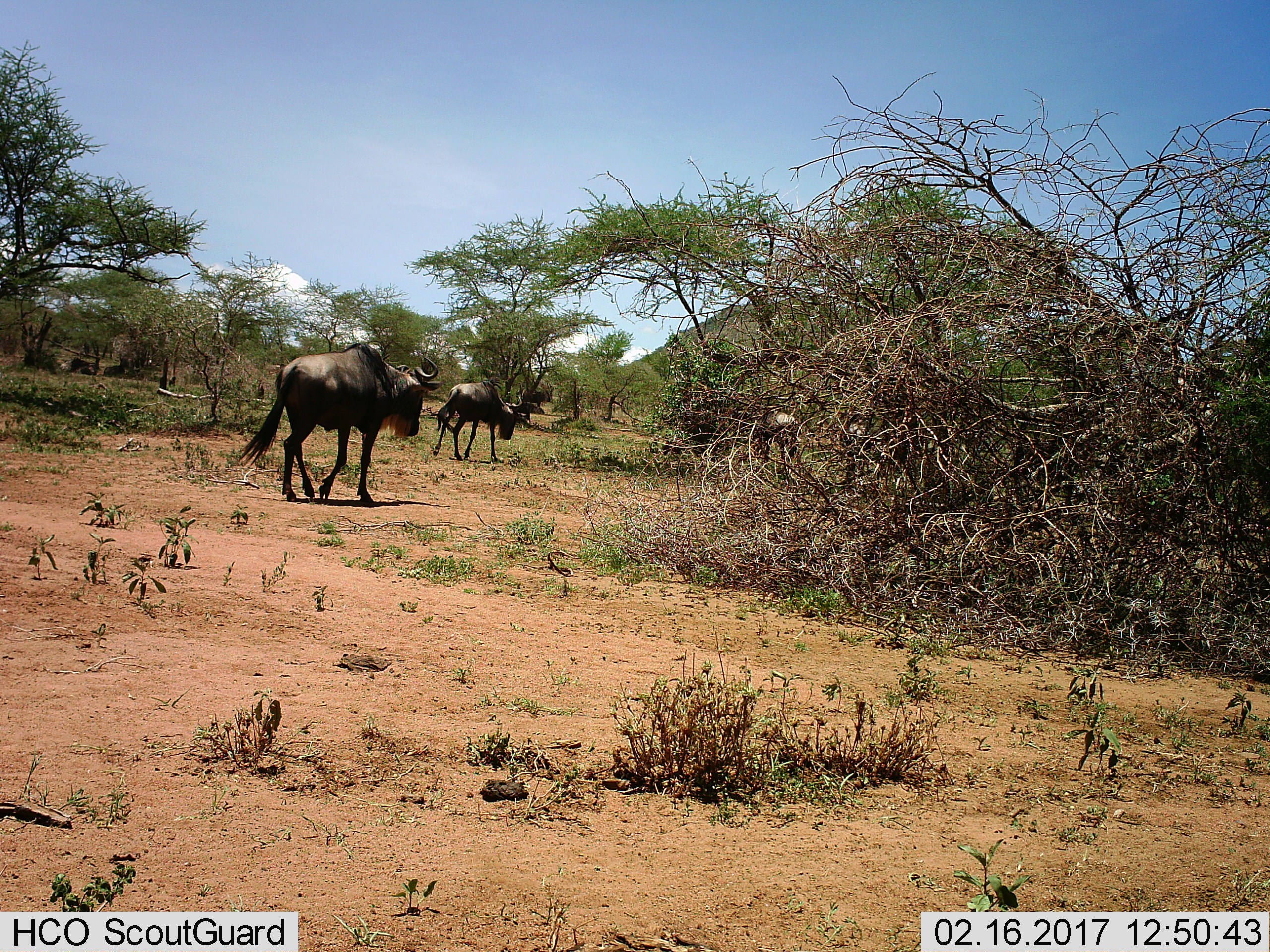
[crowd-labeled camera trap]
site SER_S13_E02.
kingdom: Animalia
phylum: Chordata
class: Mammalia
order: Artiodactyla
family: Bovidae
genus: Connochaetes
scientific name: Connochaetes taurinus taurinus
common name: blue wildebeest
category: wildebeestblue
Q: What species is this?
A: Wildebeestblue (blue wildebeest) (Connochaetes taurinus taurinus).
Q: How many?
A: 2.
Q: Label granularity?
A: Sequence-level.